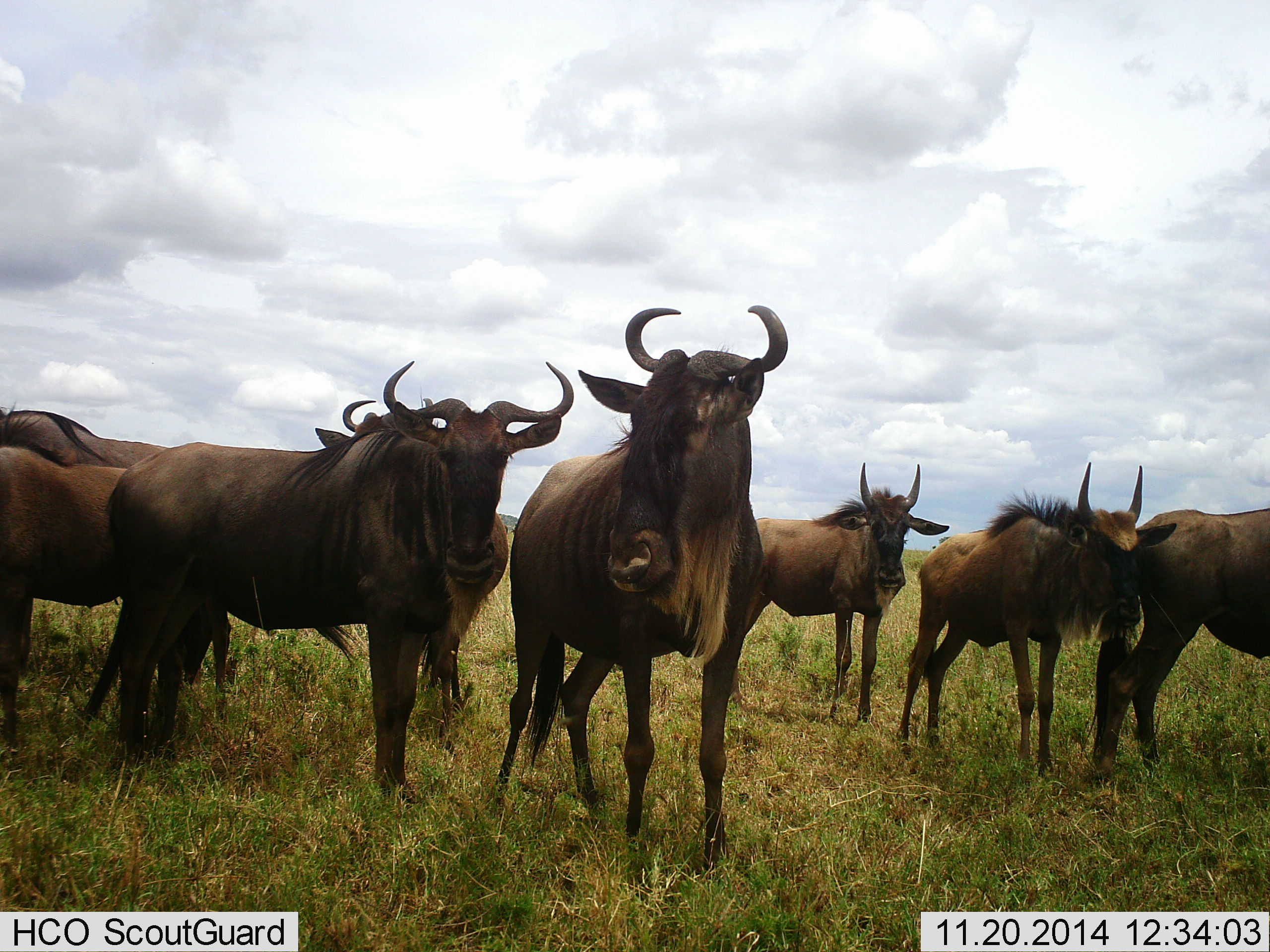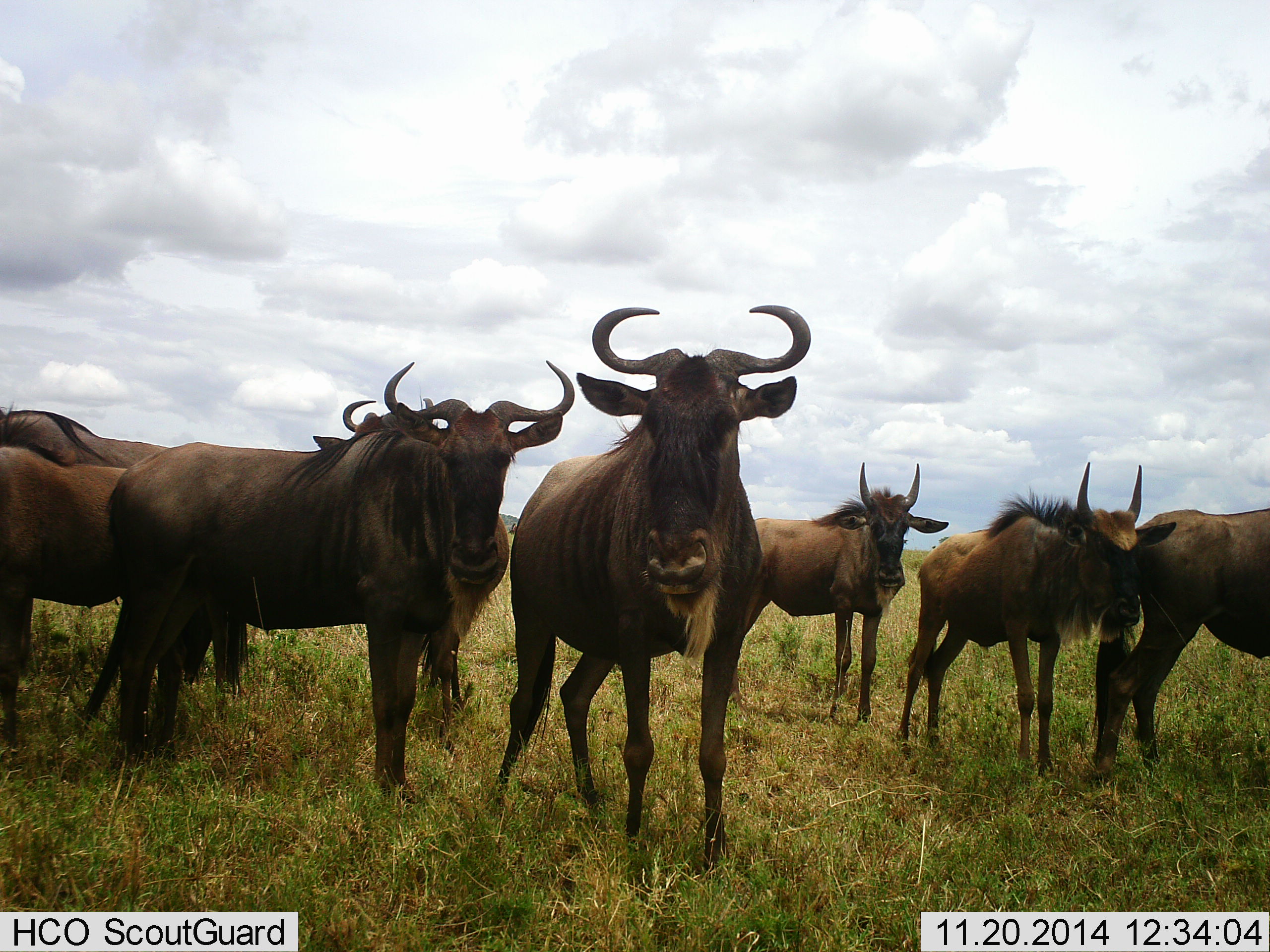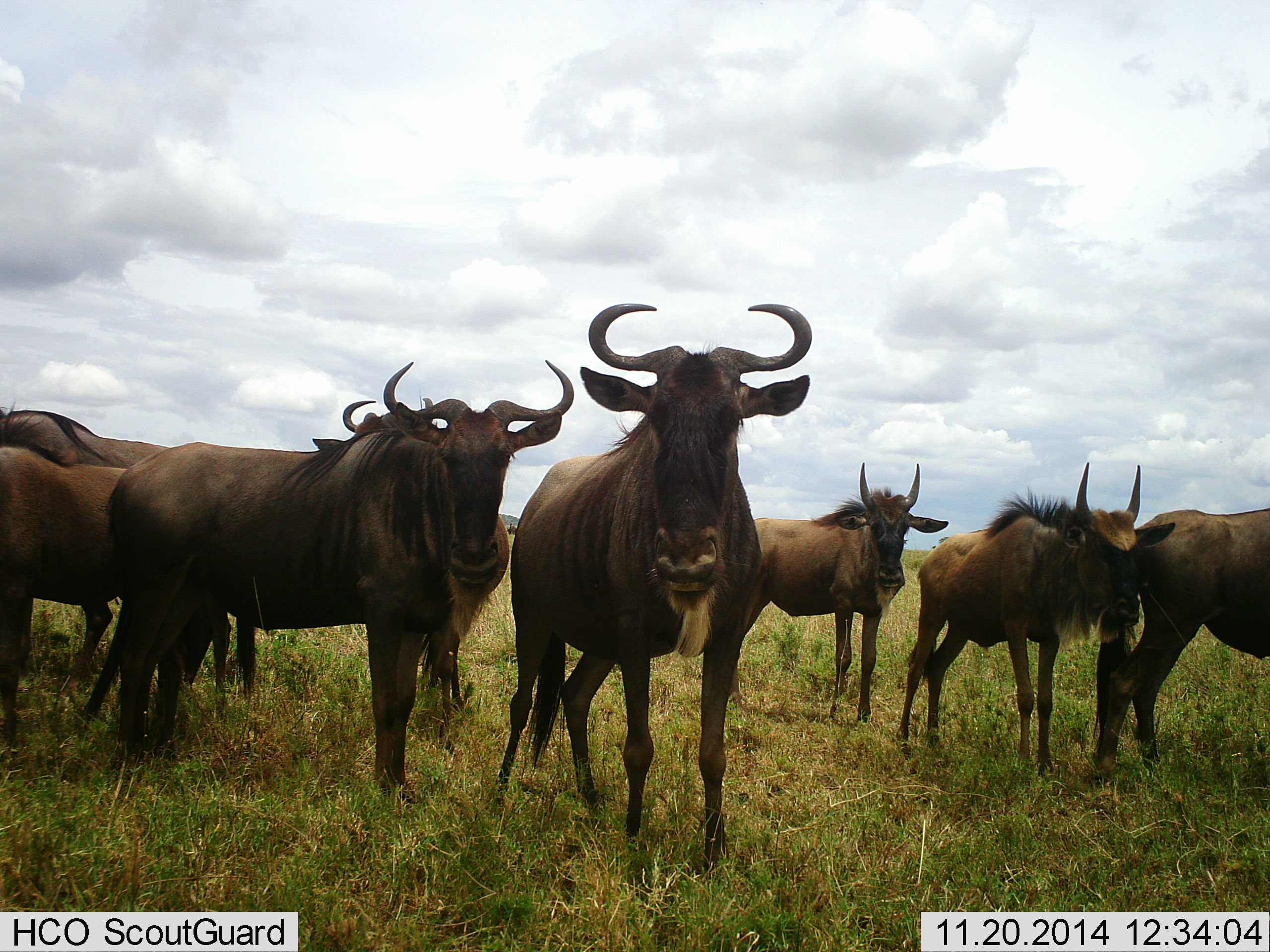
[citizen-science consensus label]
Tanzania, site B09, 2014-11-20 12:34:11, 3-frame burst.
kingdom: Animalia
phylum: Chordata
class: Mammalia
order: Artiodactyla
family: Bovidae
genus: Connochaetes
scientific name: Connochaetes taurinus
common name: blue wildebeest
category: wildebeest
Wildebeest (blue wildebeest) (Connochaetes taurinus), count 7. Behavior (volunteer vote fractions): standing 89%, resting 0%, moving 11%, interacting 11%. Young present (vote fraction): 0%. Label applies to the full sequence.